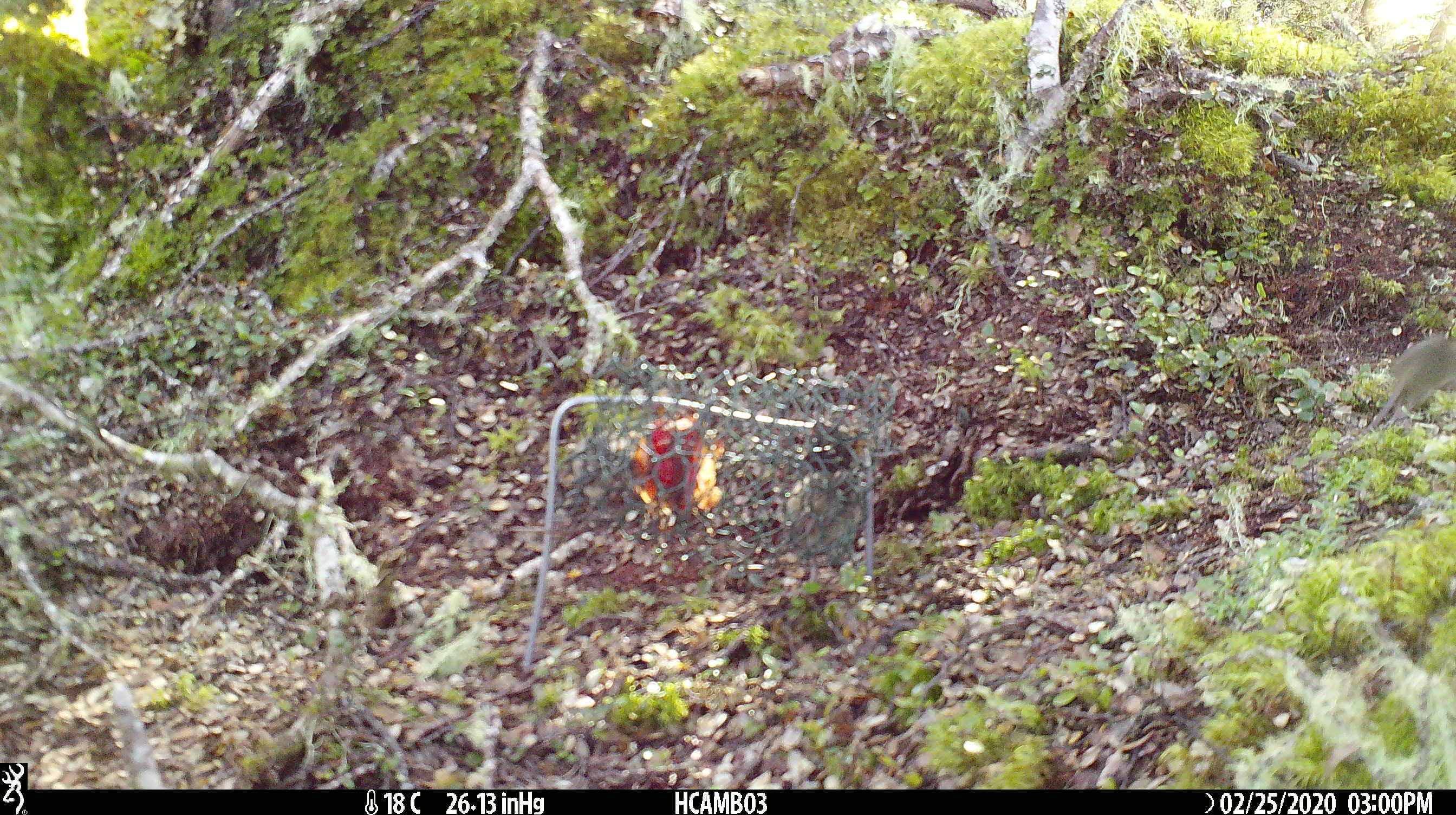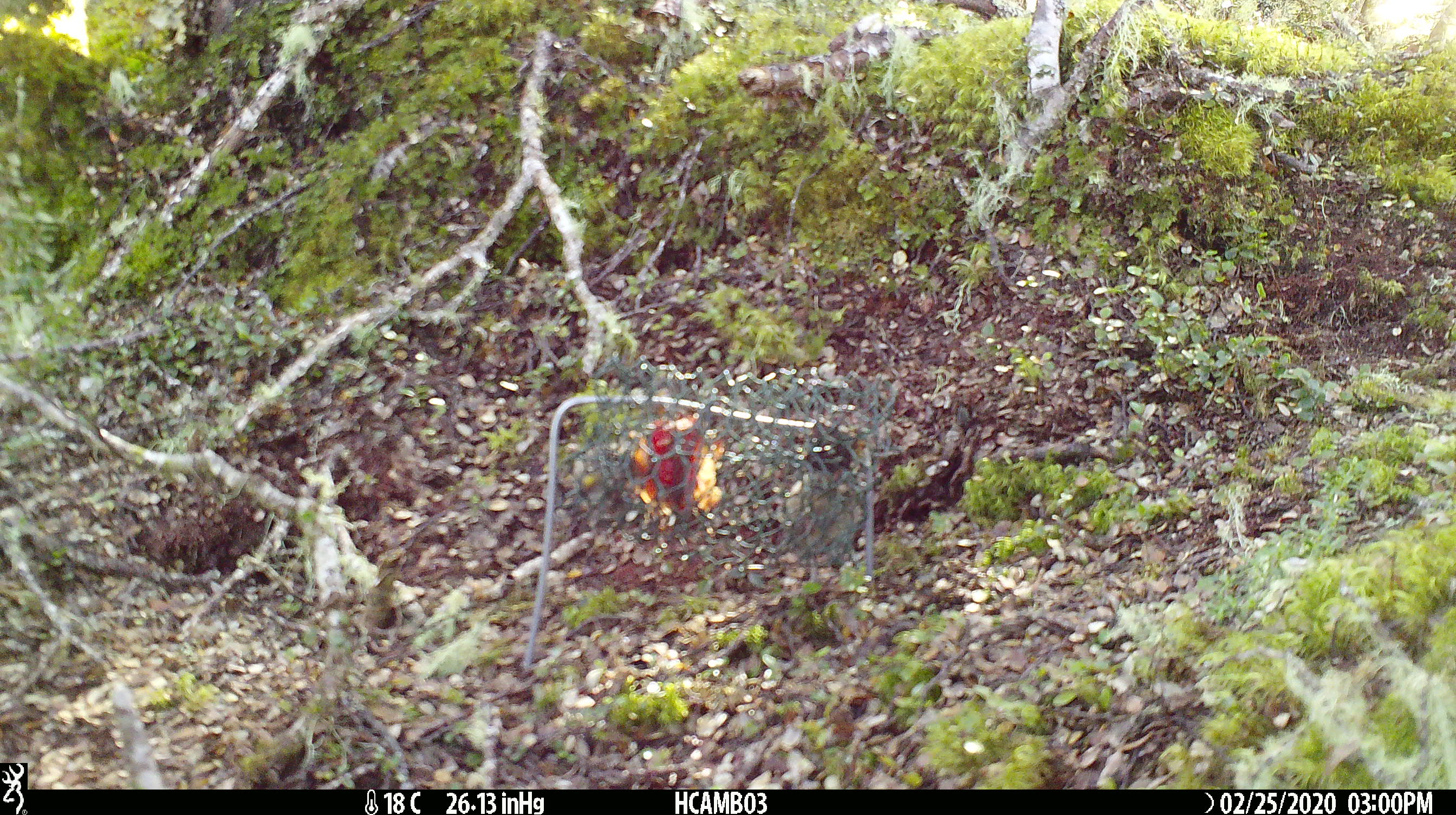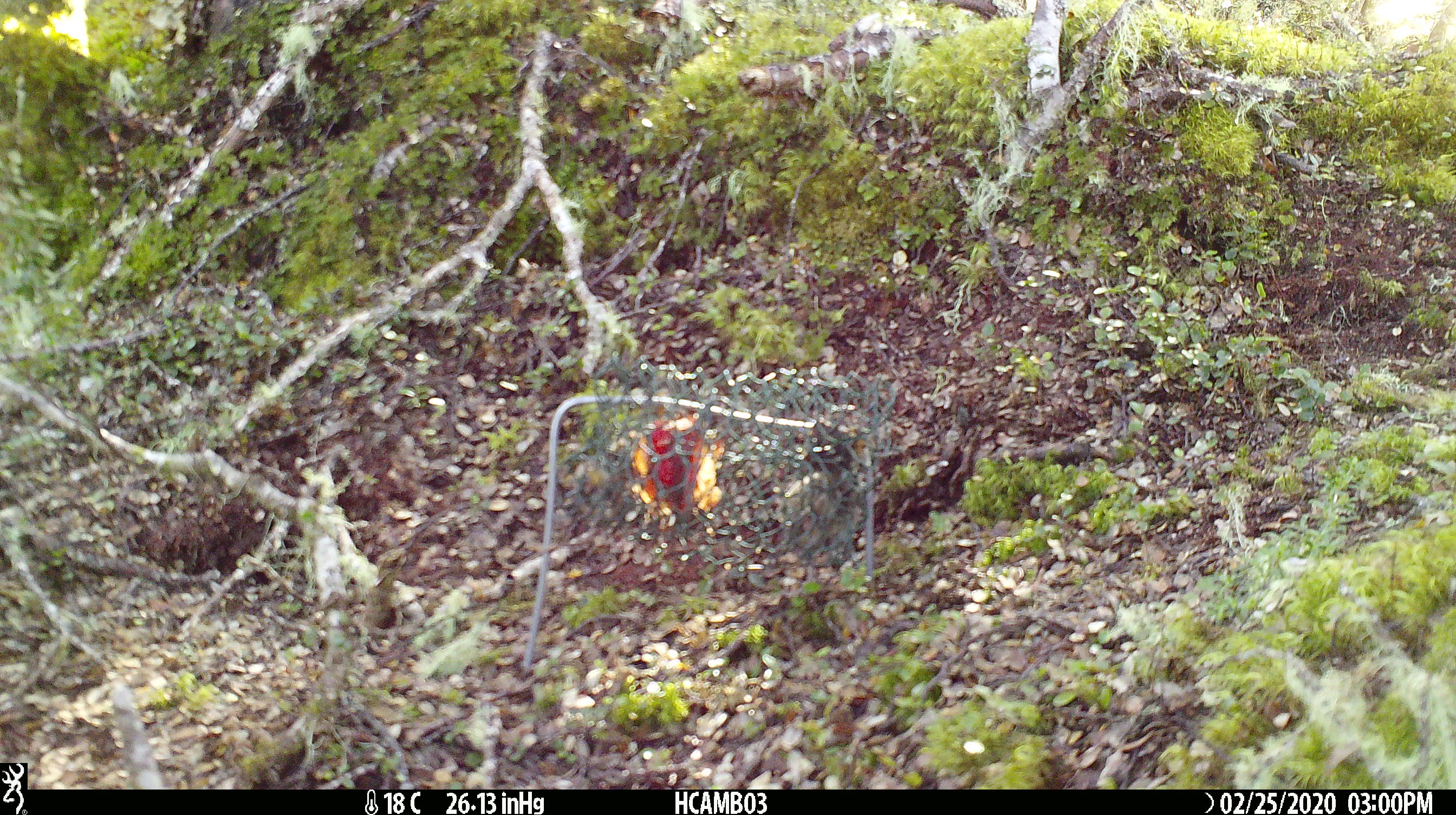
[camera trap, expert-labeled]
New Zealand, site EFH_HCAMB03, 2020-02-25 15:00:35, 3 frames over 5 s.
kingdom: Animalia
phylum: Chordata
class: Mammalia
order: Rodentia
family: Muridae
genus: Mus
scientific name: Mus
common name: mouse